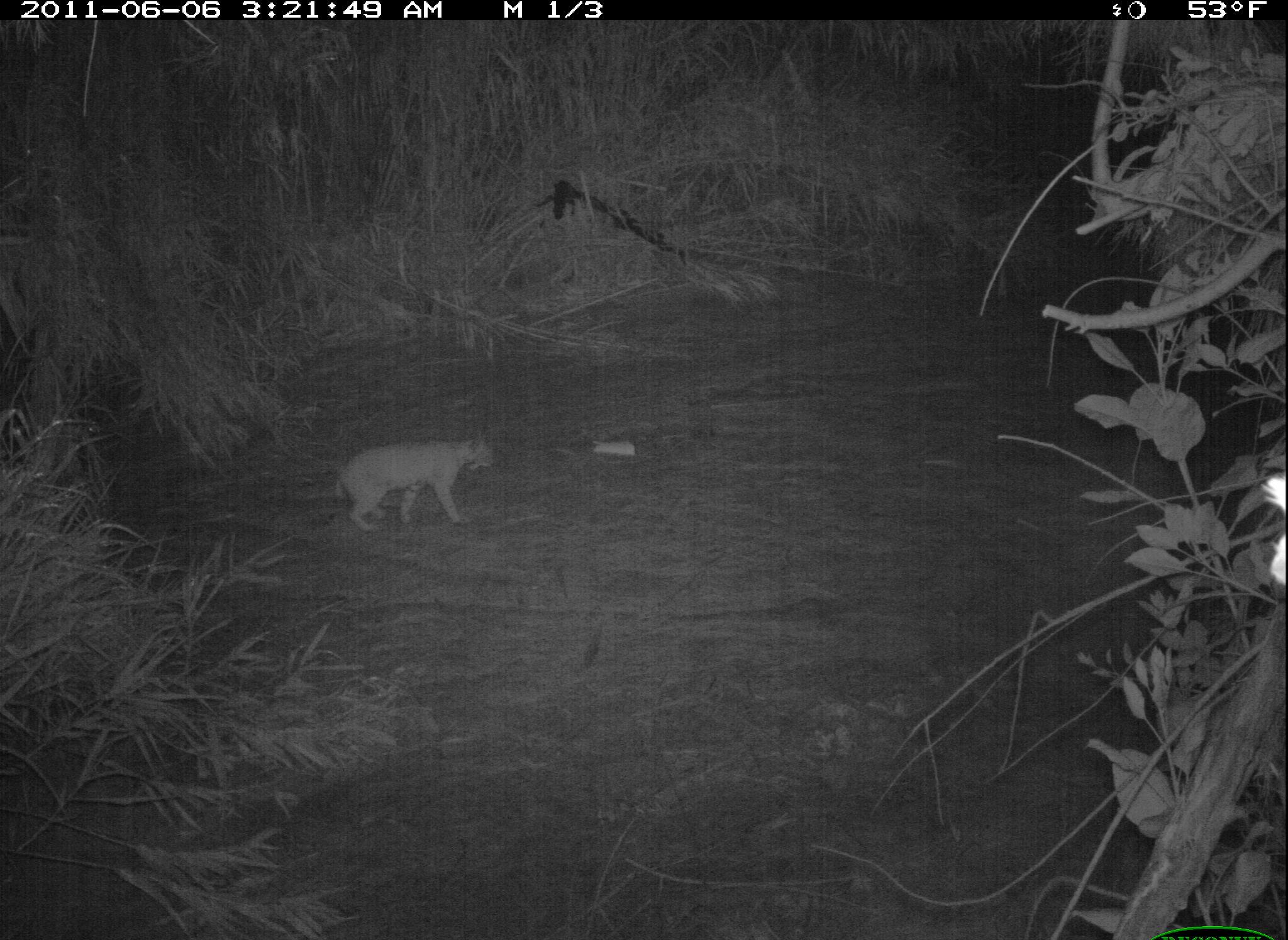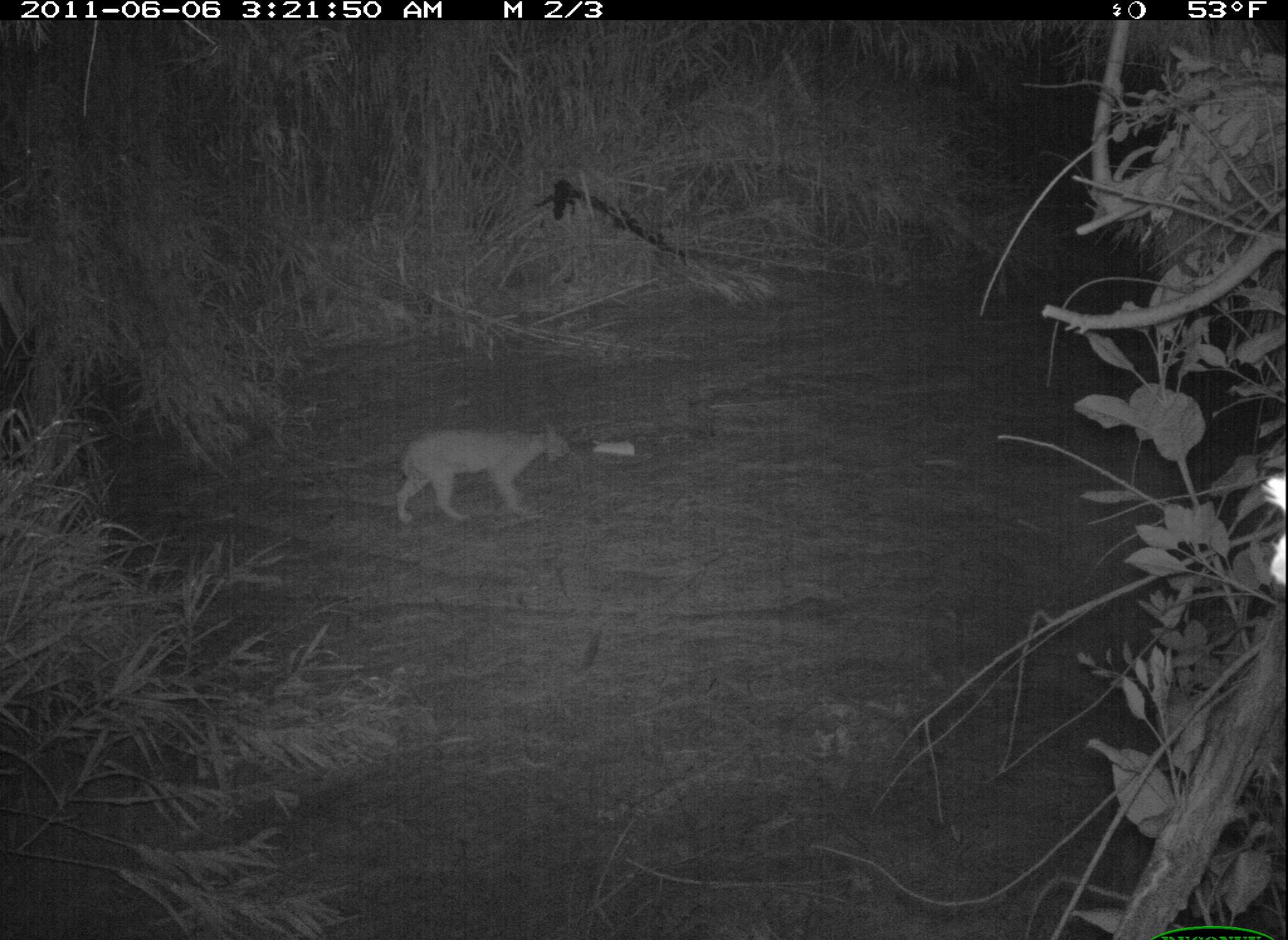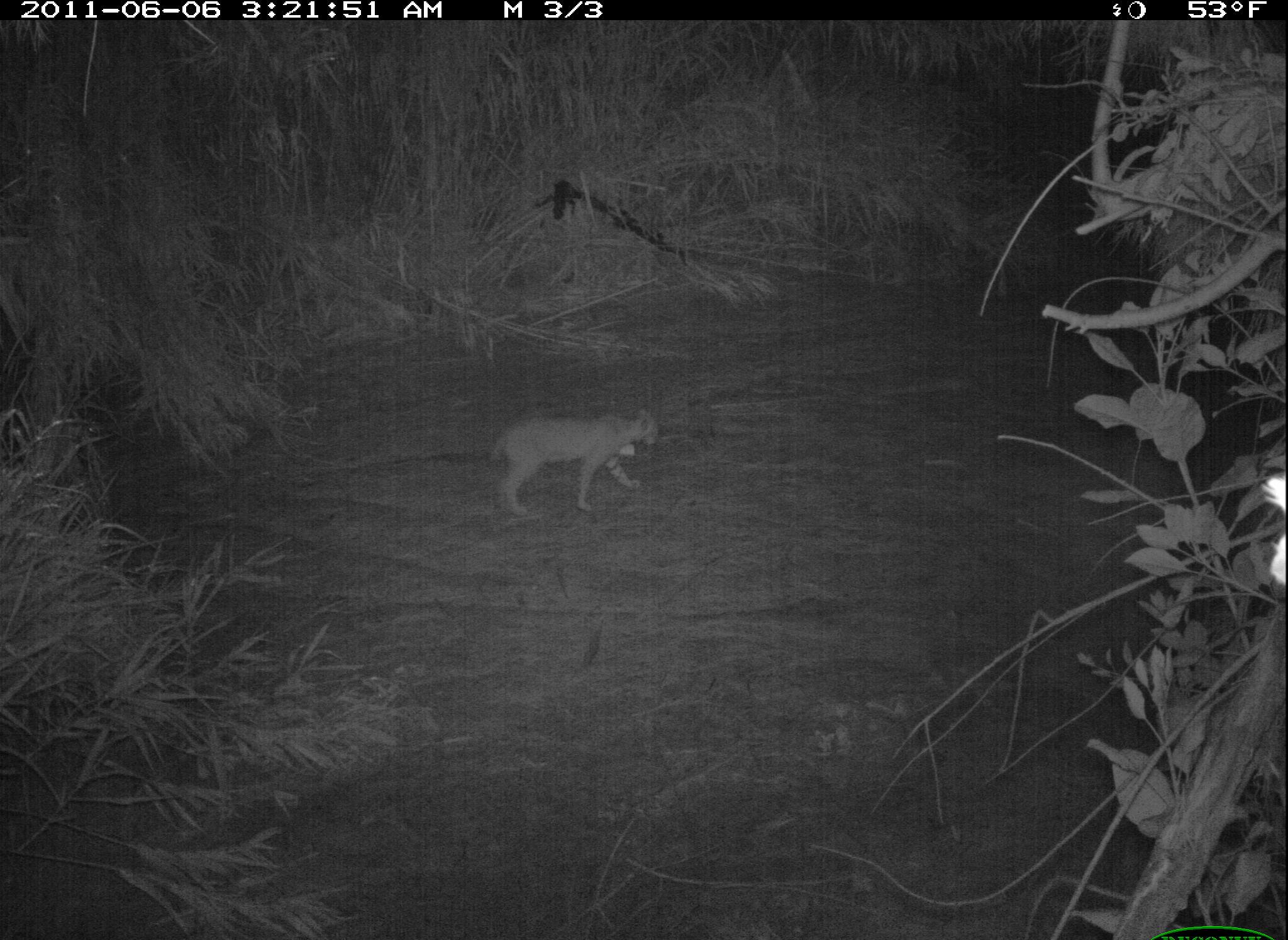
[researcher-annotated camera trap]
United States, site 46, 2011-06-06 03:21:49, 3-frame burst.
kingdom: Animalia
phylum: Chordata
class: Mammalia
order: Carnivora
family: Felidae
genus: Lynx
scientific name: Lynx rufus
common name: bobcat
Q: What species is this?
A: Bobcat (Lynx rufus).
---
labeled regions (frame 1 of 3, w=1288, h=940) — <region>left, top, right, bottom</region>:
bobcat: <region>328, 427, 497, 540</region>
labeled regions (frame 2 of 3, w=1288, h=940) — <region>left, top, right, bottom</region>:
bobcat: <region>390, 419, 576, 533</region>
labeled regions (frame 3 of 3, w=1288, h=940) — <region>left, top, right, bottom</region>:
bobcat: <region>485, 396, 675, 525</region>